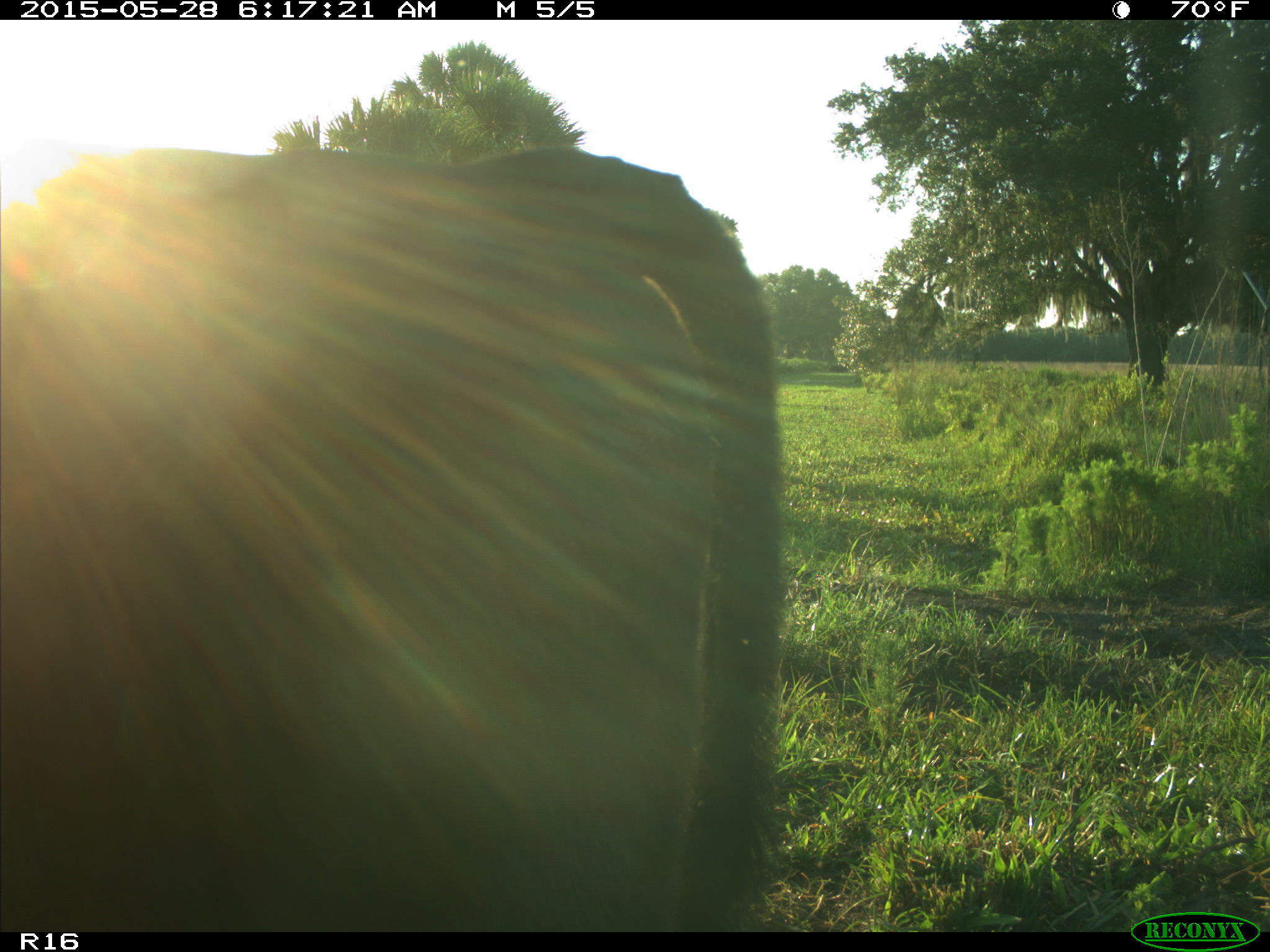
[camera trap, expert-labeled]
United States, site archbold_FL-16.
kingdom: Animalia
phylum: Chordata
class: Mammalia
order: Artiodactyla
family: Bovidae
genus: Bos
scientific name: Bos taurus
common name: domestic cow